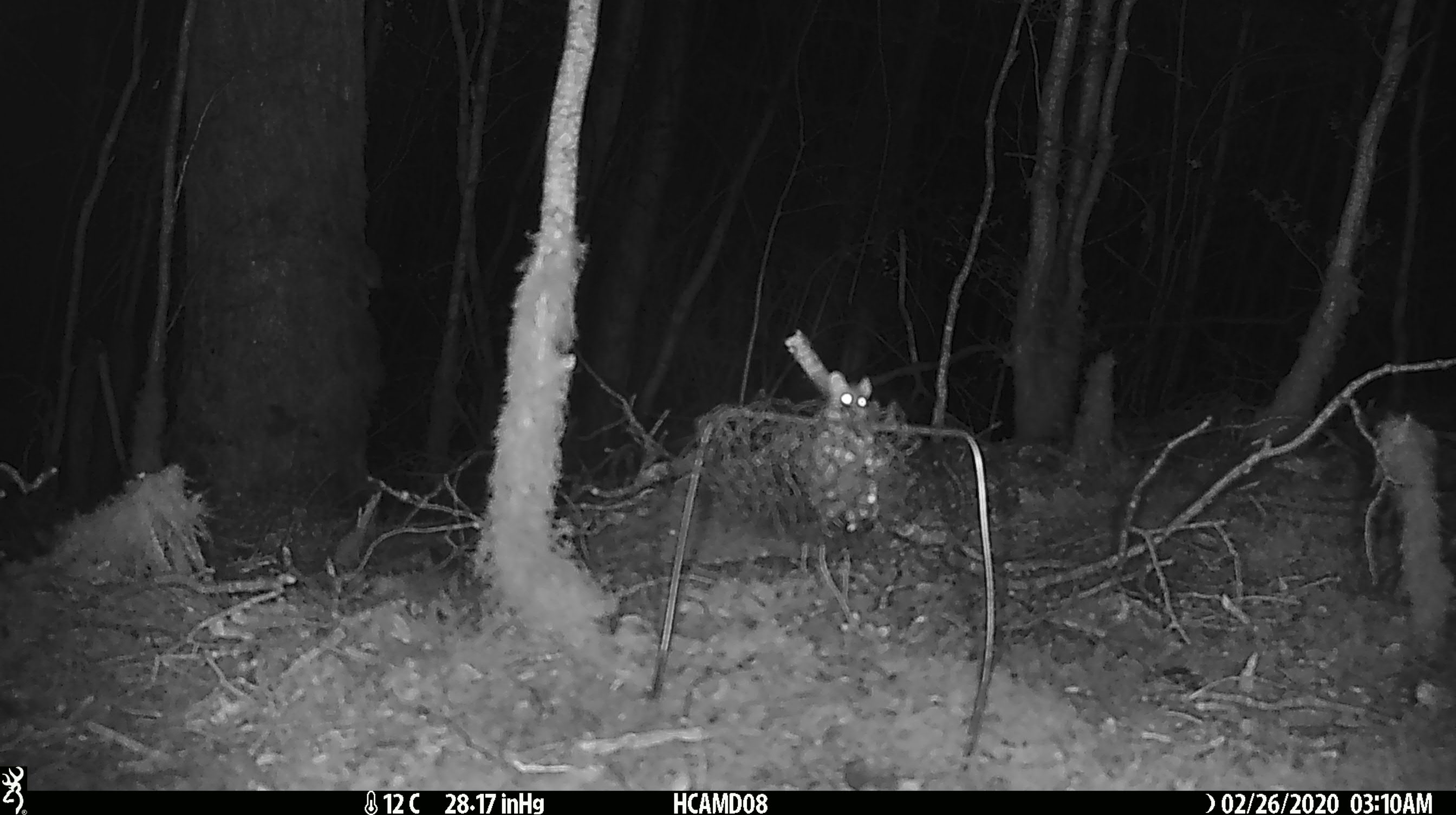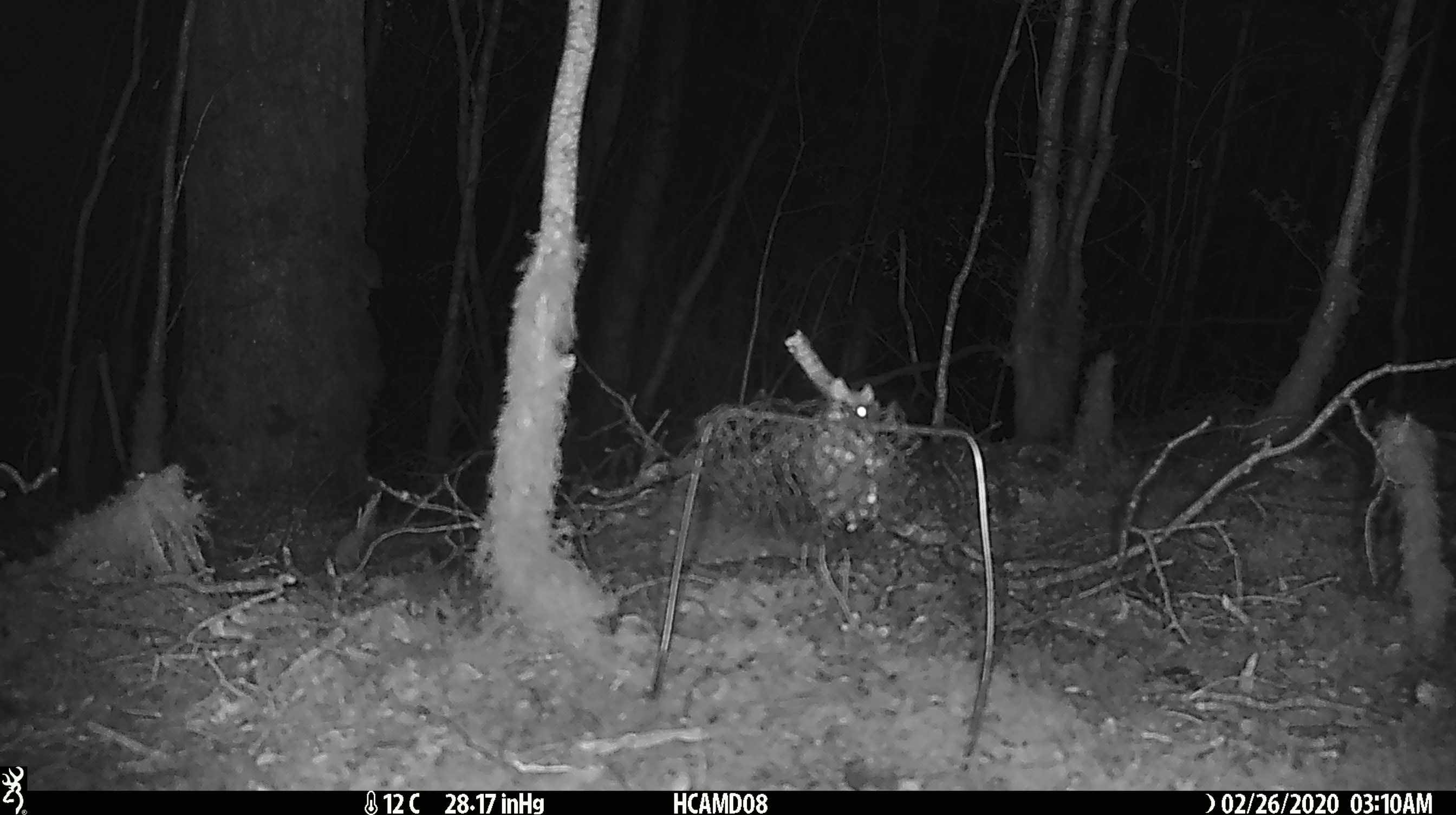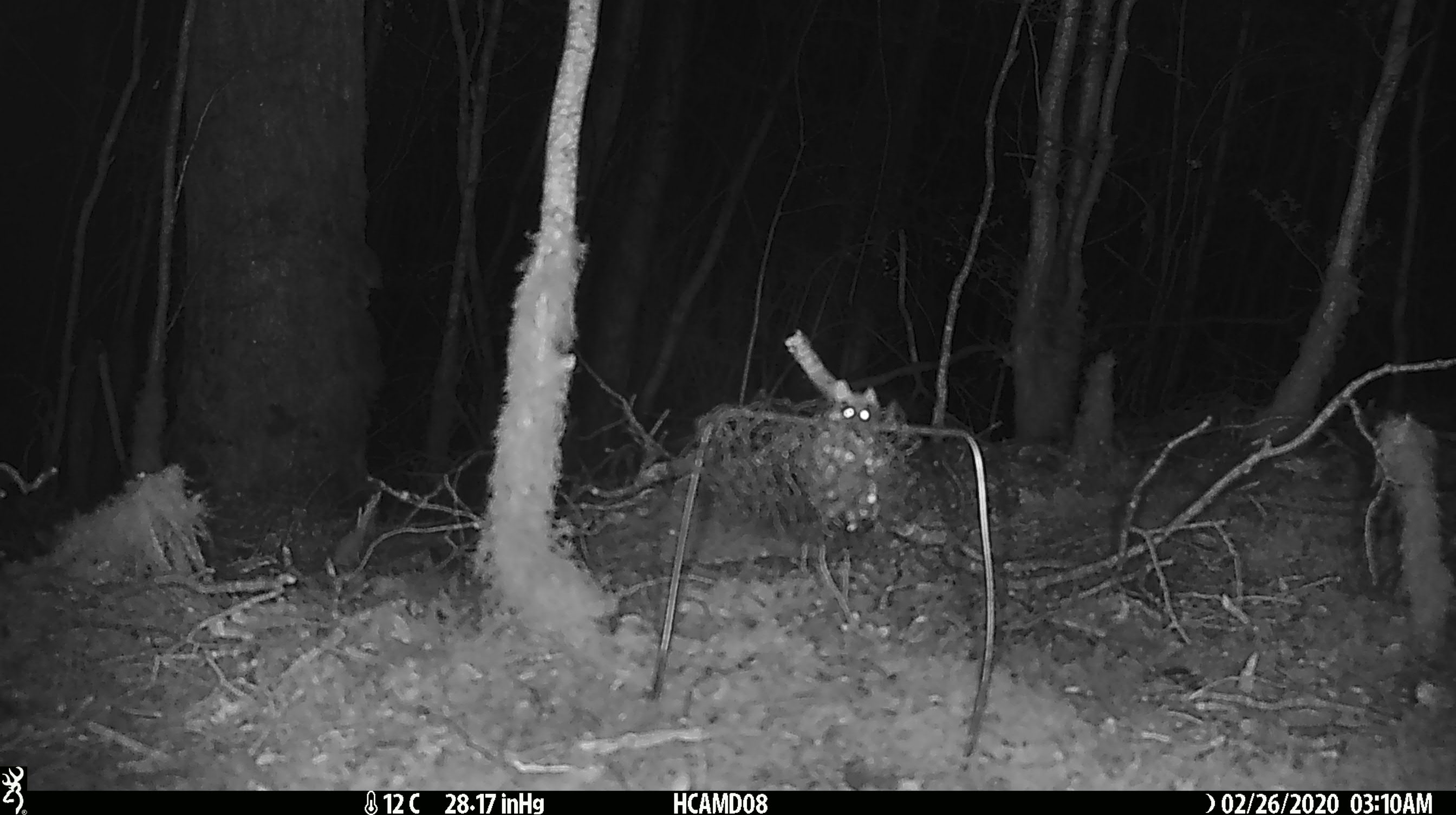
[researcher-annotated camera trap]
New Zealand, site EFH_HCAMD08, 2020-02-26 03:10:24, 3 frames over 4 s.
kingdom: Animalia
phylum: Chordata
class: Mammalia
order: Rodentia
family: Muridae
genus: Mus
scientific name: Mus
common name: mouse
Mouse (Mus).